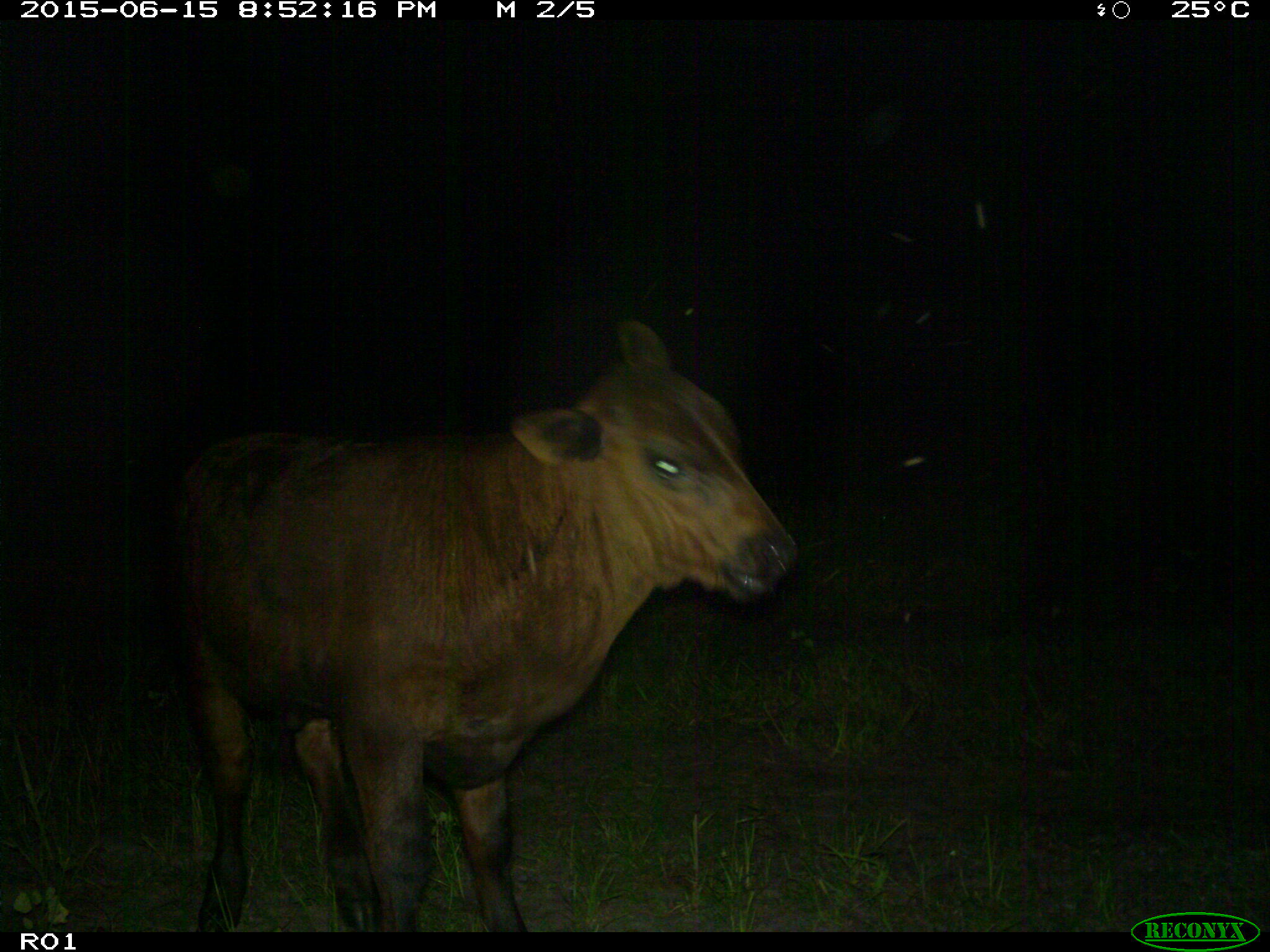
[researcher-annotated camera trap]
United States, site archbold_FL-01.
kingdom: Animalia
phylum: Chordata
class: Mammalia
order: Artiodactyla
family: Bovidae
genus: Bos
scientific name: Bos taurus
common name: domestic cow